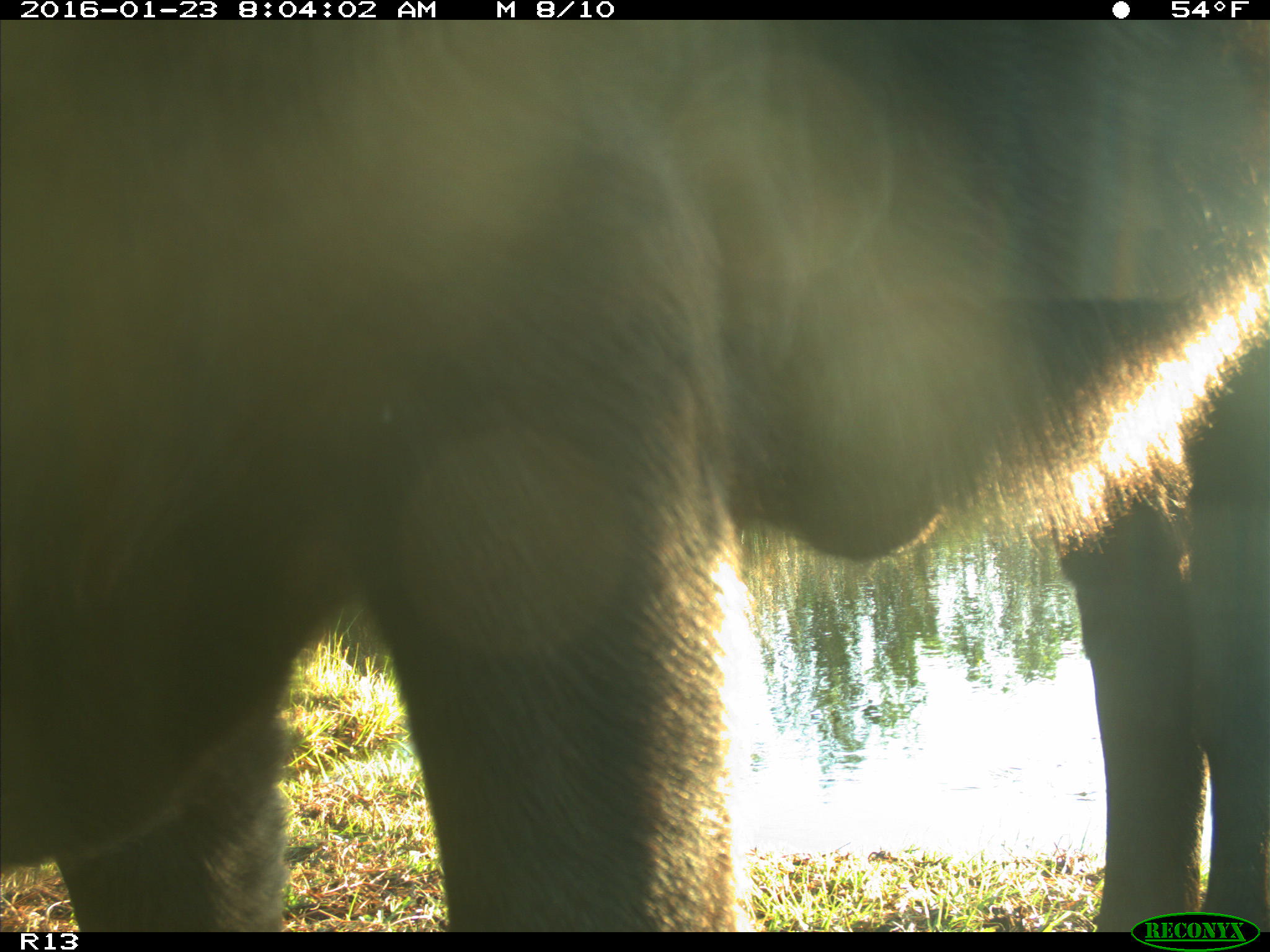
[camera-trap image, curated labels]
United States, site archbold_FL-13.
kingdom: Animalia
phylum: Chordata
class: Mammalia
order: Artiodactyla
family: Bovidae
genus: Bos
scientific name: Bos taurus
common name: domestic cow